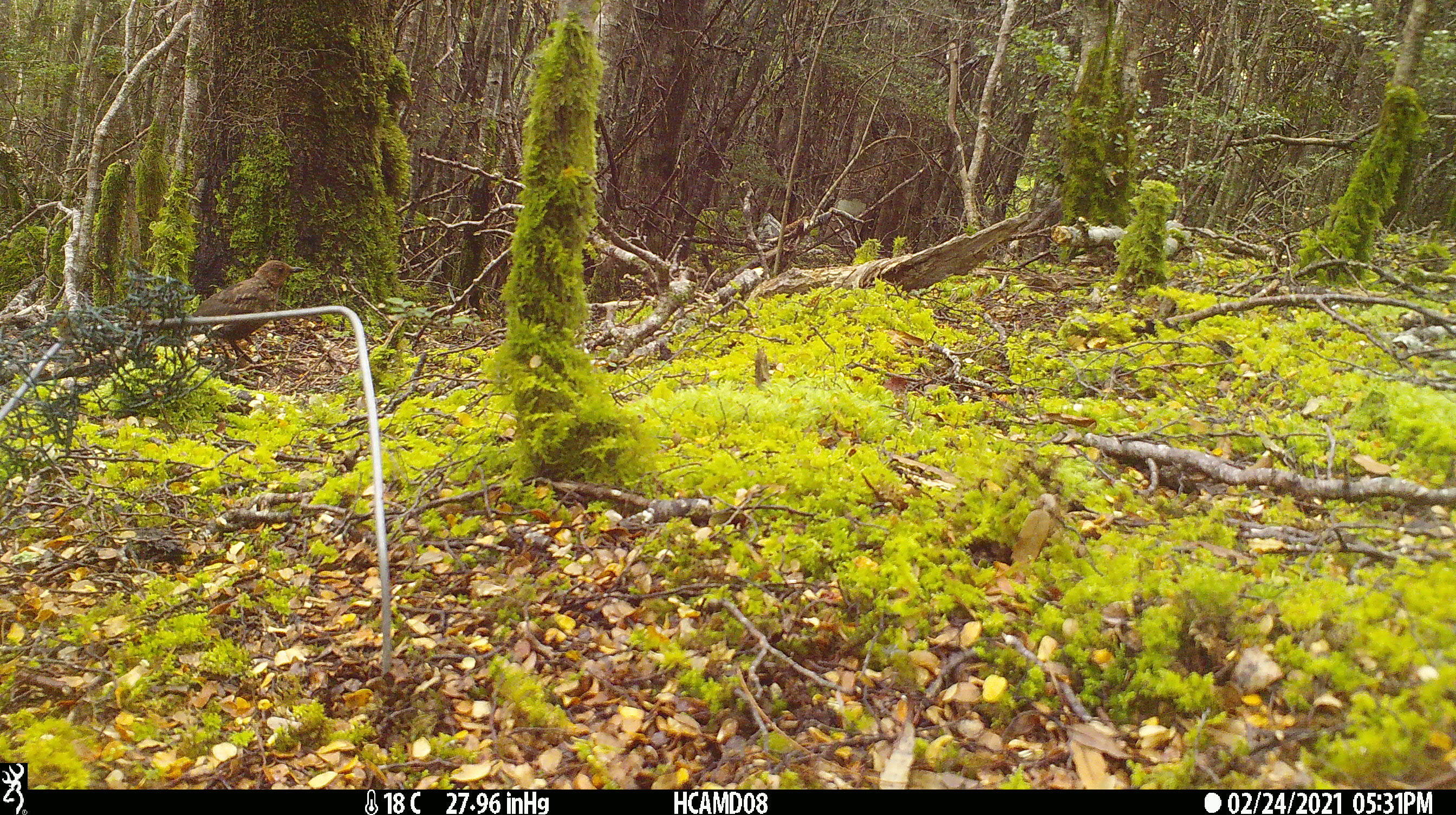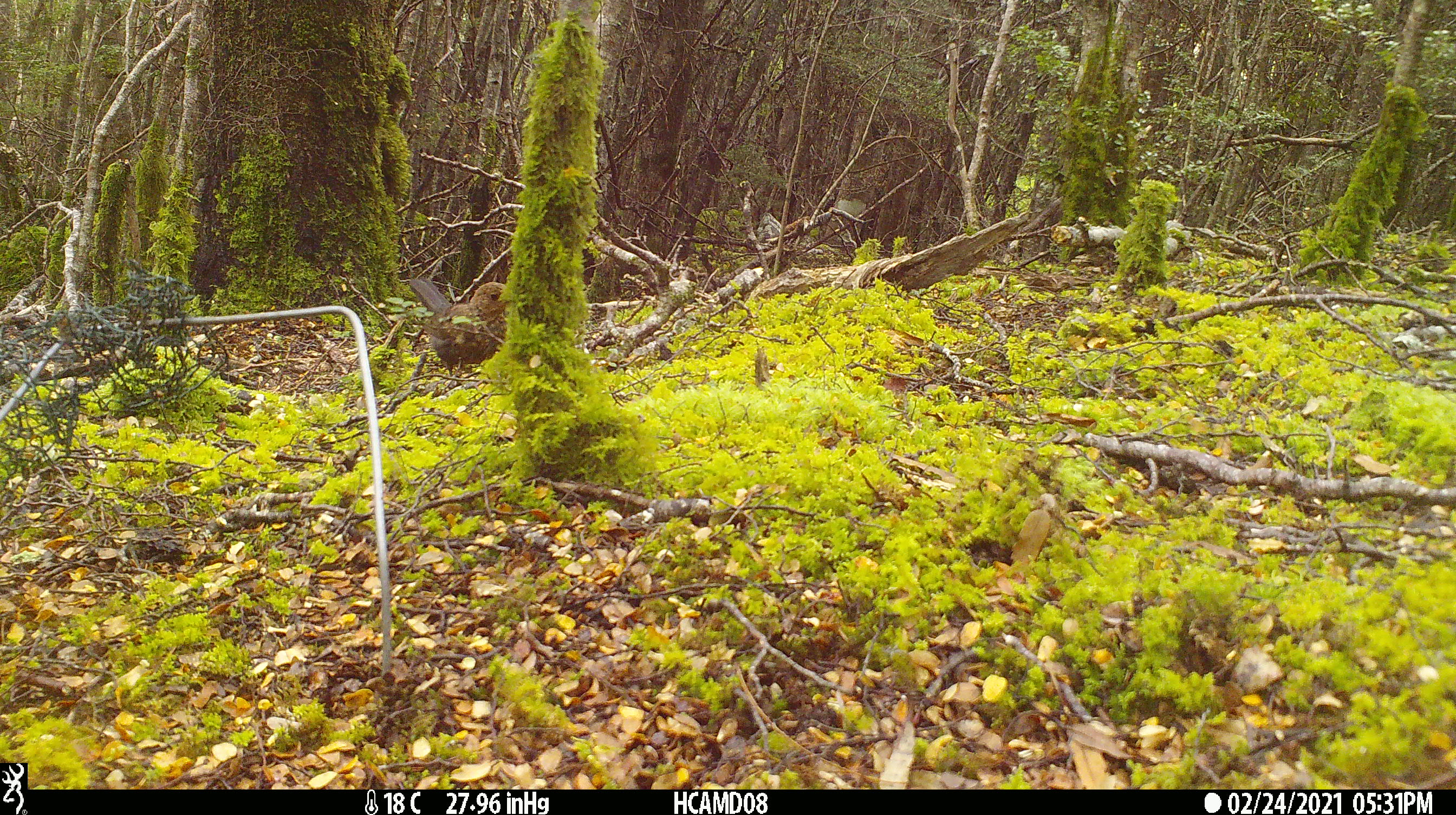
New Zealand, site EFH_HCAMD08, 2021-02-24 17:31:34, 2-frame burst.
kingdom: Animalia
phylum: Chordata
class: Aves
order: Passeriformes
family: Turdidae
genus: Turdus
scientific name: Turdus merula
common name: eurasian blackbird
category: blackbird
Blackbird (eurasian blackbird) (Turdus merula).